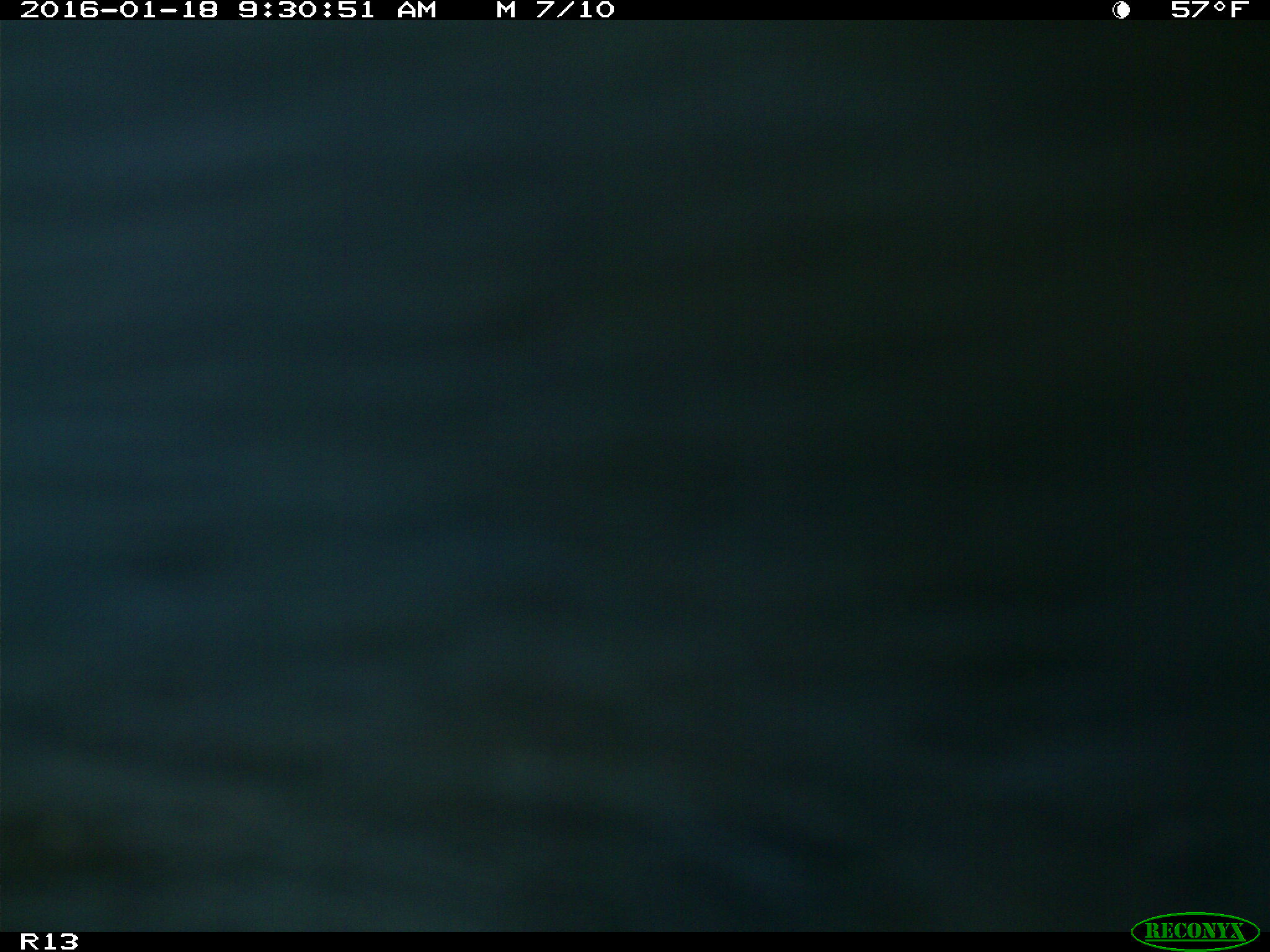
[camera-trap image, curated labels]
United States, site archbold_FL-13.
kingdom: Animalia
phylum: Chordata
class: Mammalia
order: Artiodactyla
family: Bovidae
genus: Bos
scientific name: Bos taurus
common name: domestic cow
Bos taurus (domestic cow).